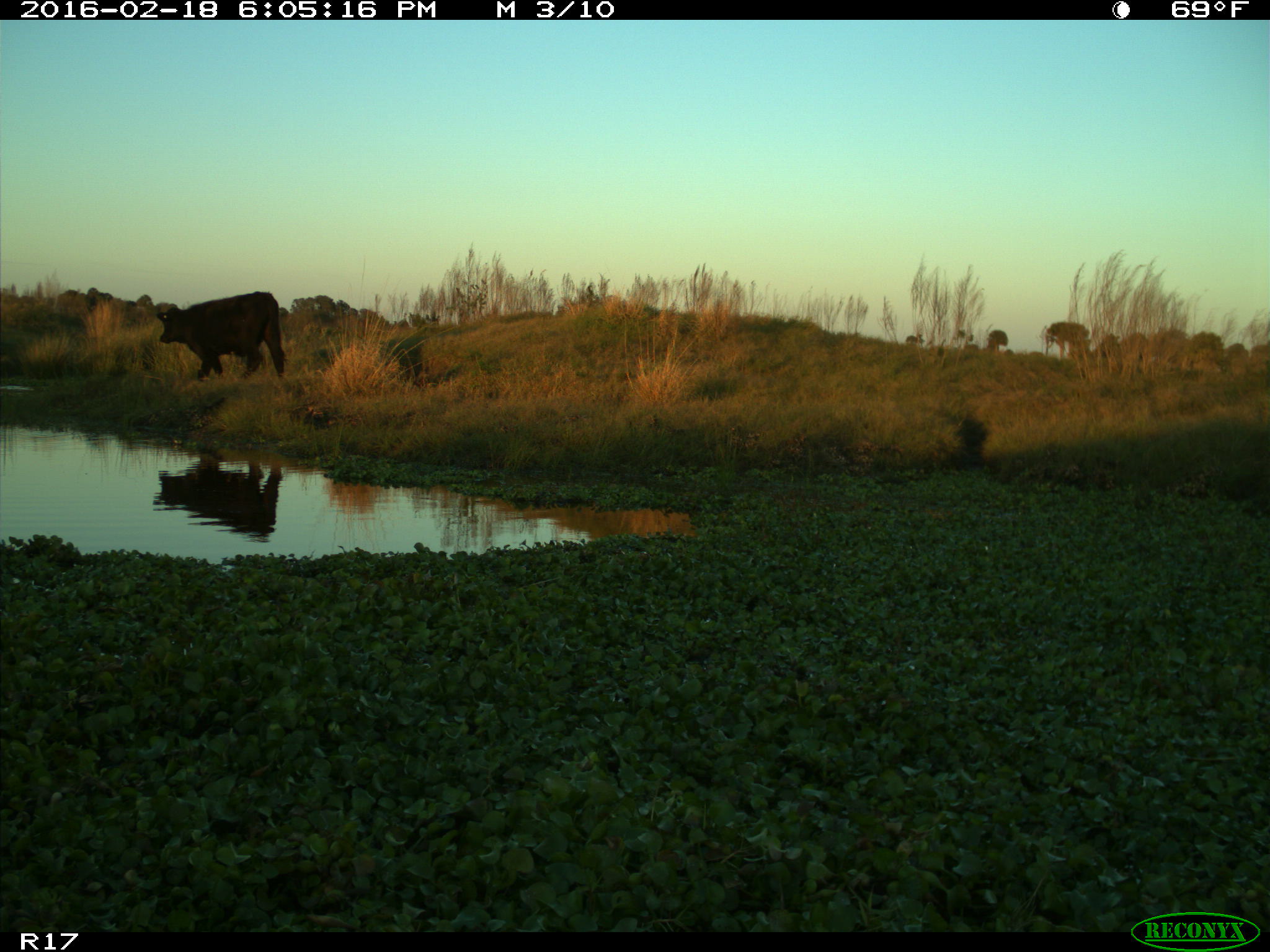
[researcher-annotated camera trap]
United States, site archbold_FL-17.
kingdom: Animalia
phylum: Chordata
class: Mammalia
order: Artiodactyla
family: Bovidae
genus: Bos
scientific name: Bos taurus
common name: domestic cow